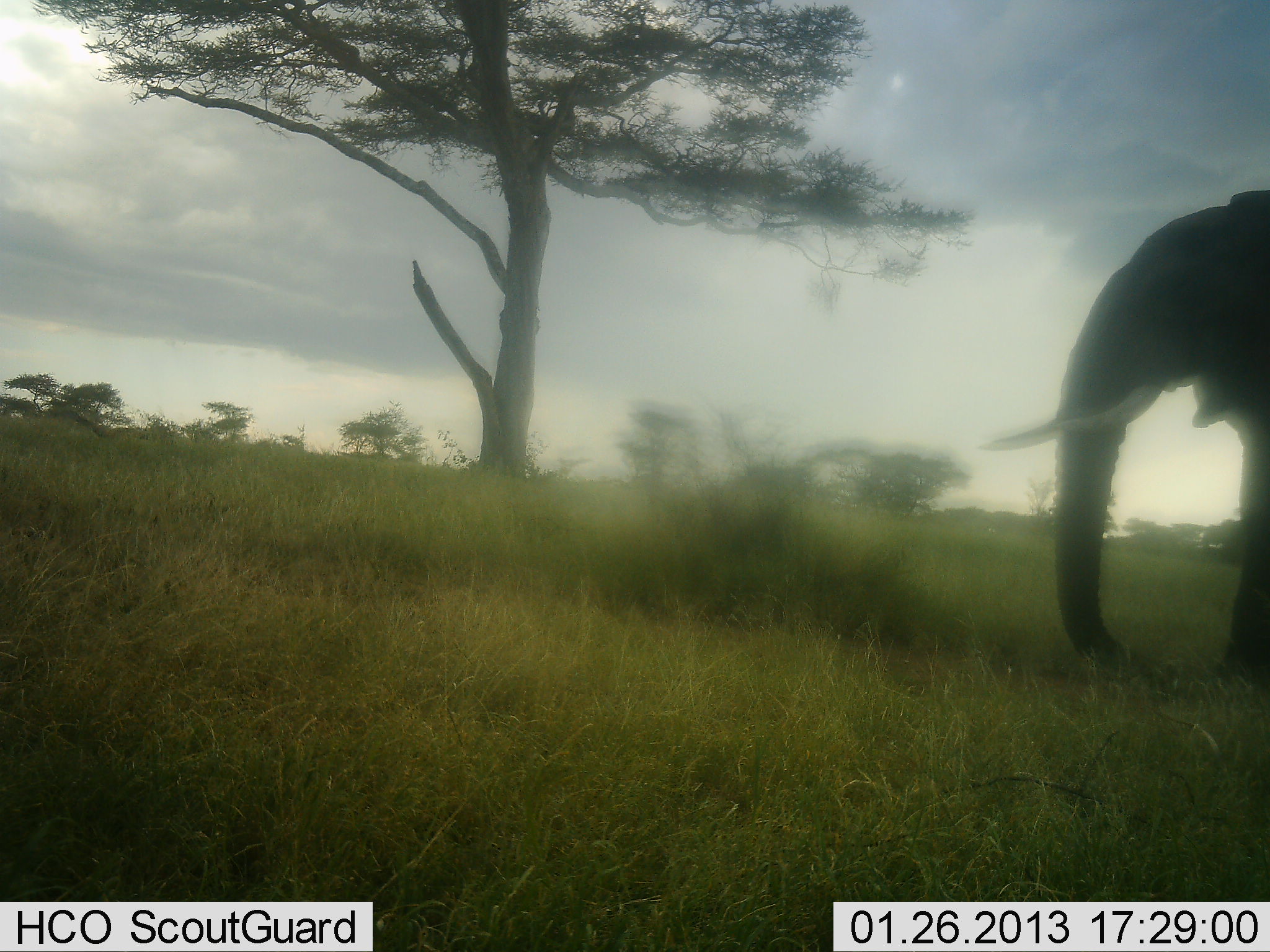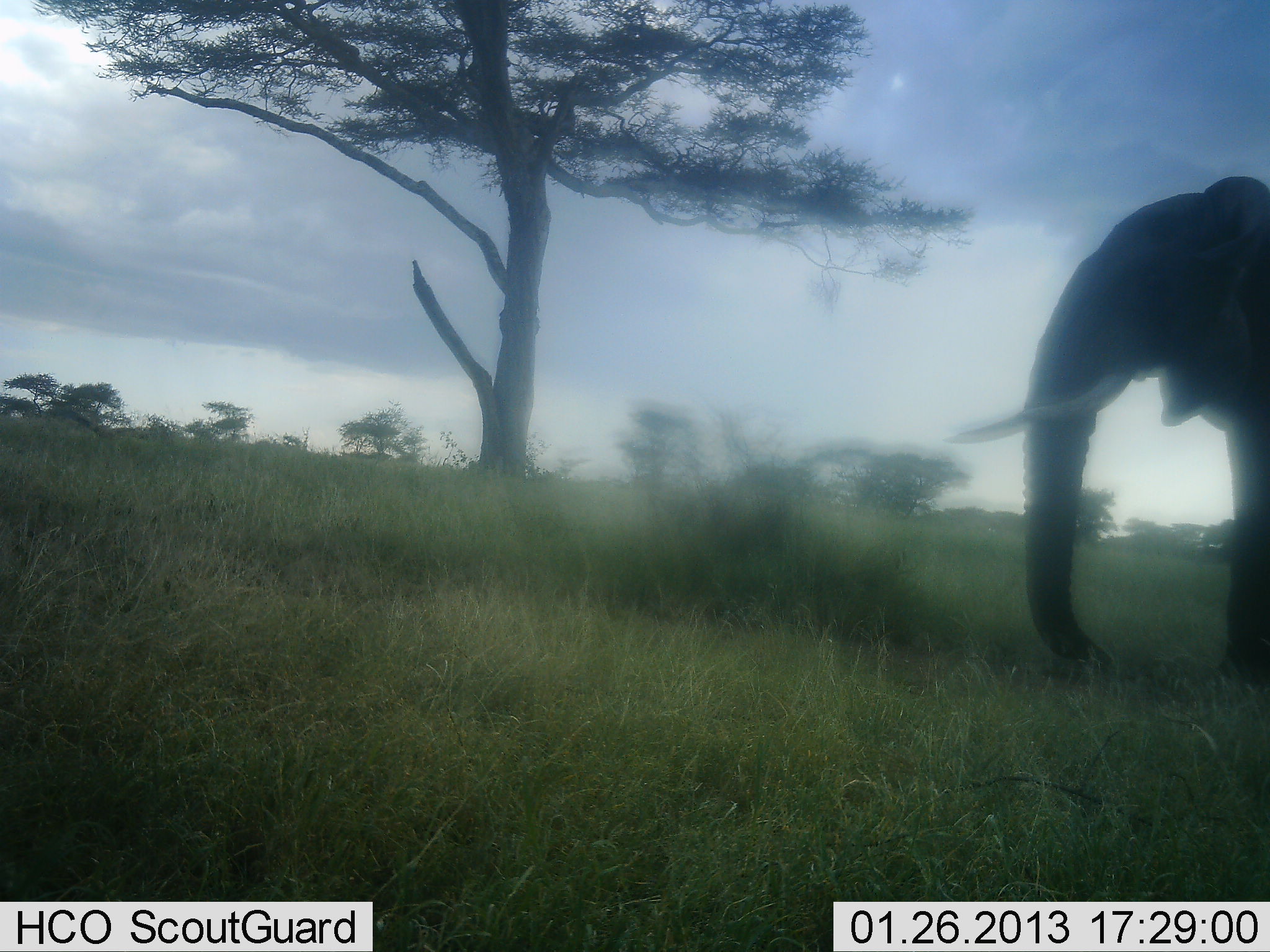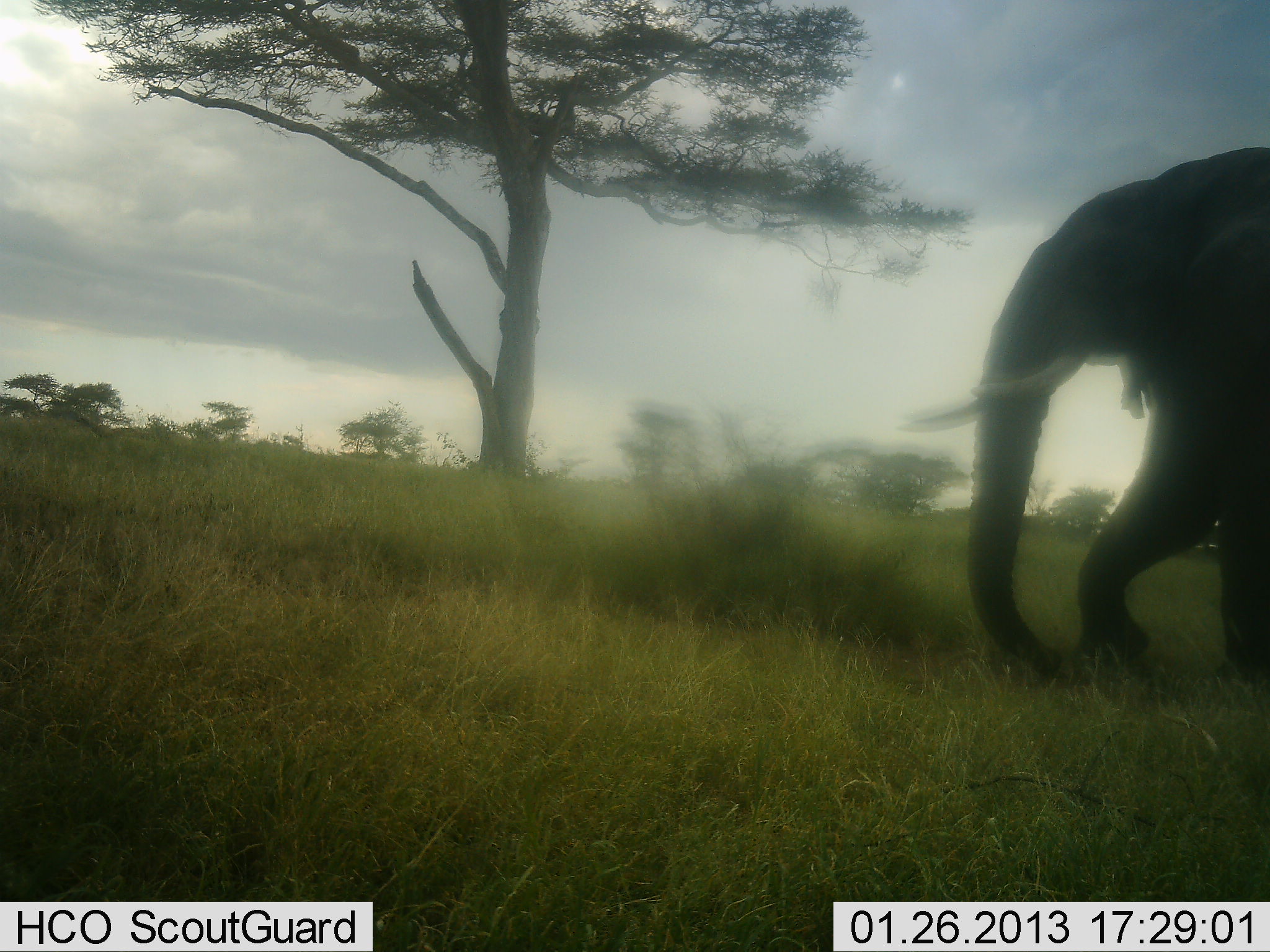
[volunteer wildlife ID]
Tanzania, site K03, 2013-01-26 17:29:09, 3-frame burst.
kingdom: Animalia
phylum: Chordata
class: Mammalia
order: Proboscidea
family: Elephantidae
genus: Loxodonta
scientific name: Loxodonta africana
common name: african bush elephant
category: elephant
Elephant (african bush elephant) (Loxodonta africana), count 1. Behavior (volunteer vote fractions): standing 3%, resting 0%, moving 97%, interacting 0%. Young present (vote fraction): 0%. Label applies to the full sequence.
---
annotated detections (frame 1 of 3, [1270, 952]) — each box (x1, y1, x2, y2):
animal: (978, 189, 1270, 689)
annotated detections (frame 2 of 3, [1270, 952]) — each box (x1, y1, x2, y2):
animal: (943, 175, 1270, 685)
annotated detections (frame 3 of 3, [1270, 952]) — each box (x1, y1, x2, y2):
animal: (897, 144, 1270, 692)